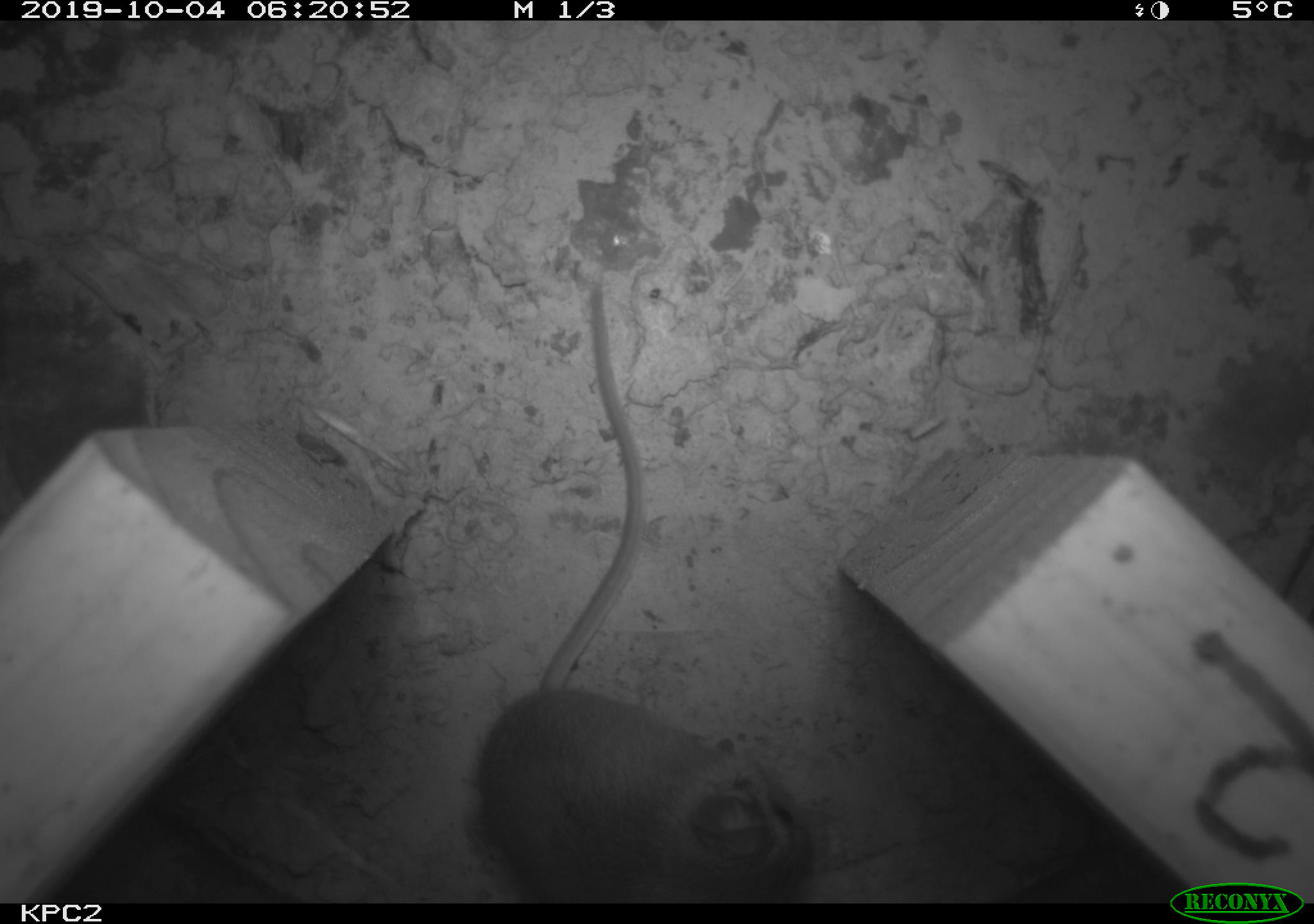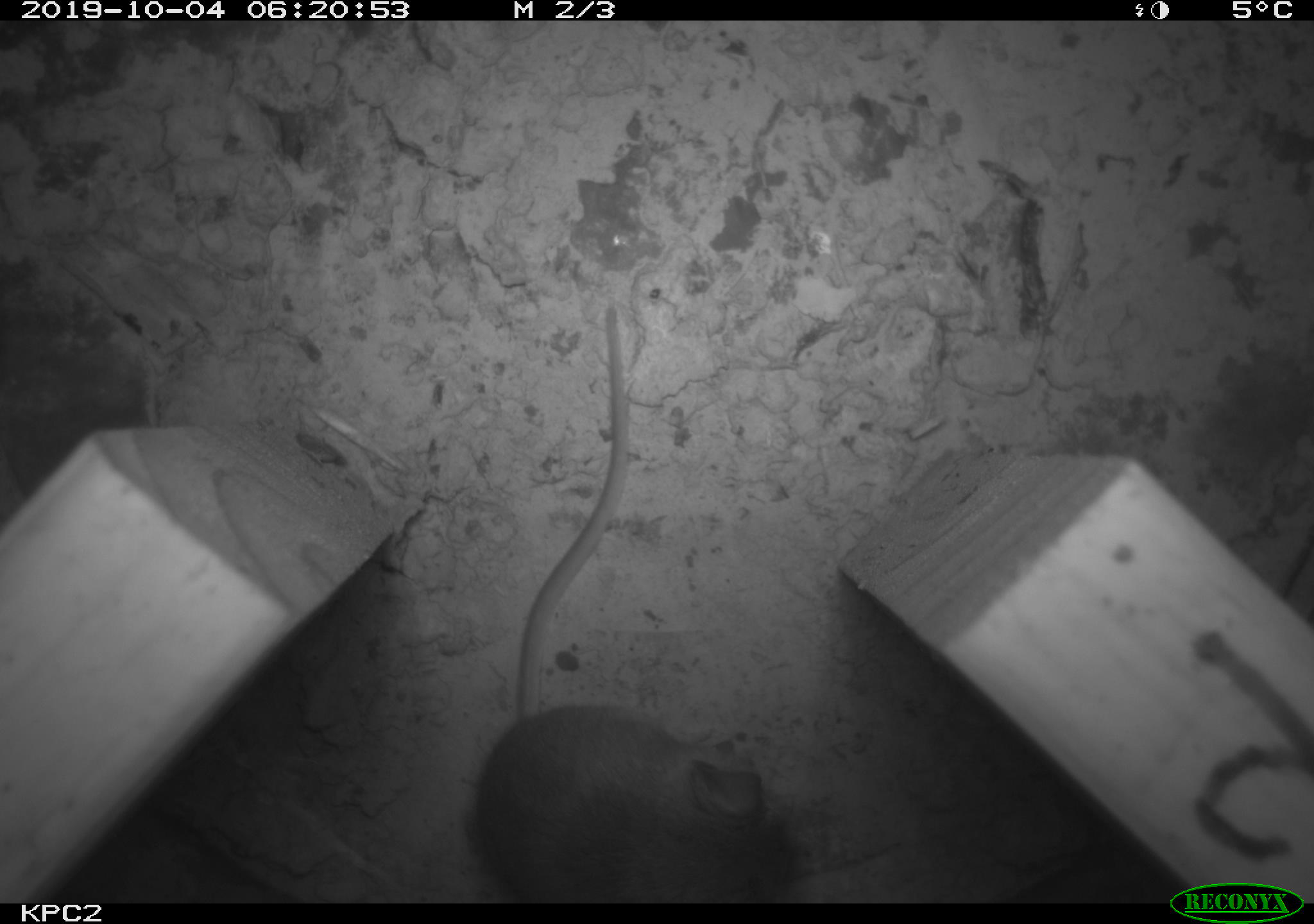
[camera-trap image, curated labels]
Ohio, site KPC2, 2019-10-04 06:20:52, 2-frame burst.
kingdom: Animalia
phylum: Chordata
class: Mammalia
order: Rodentia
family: Cricetidae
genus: Peromyscus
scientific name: Peromyscus leucopus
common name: white-footed mouse